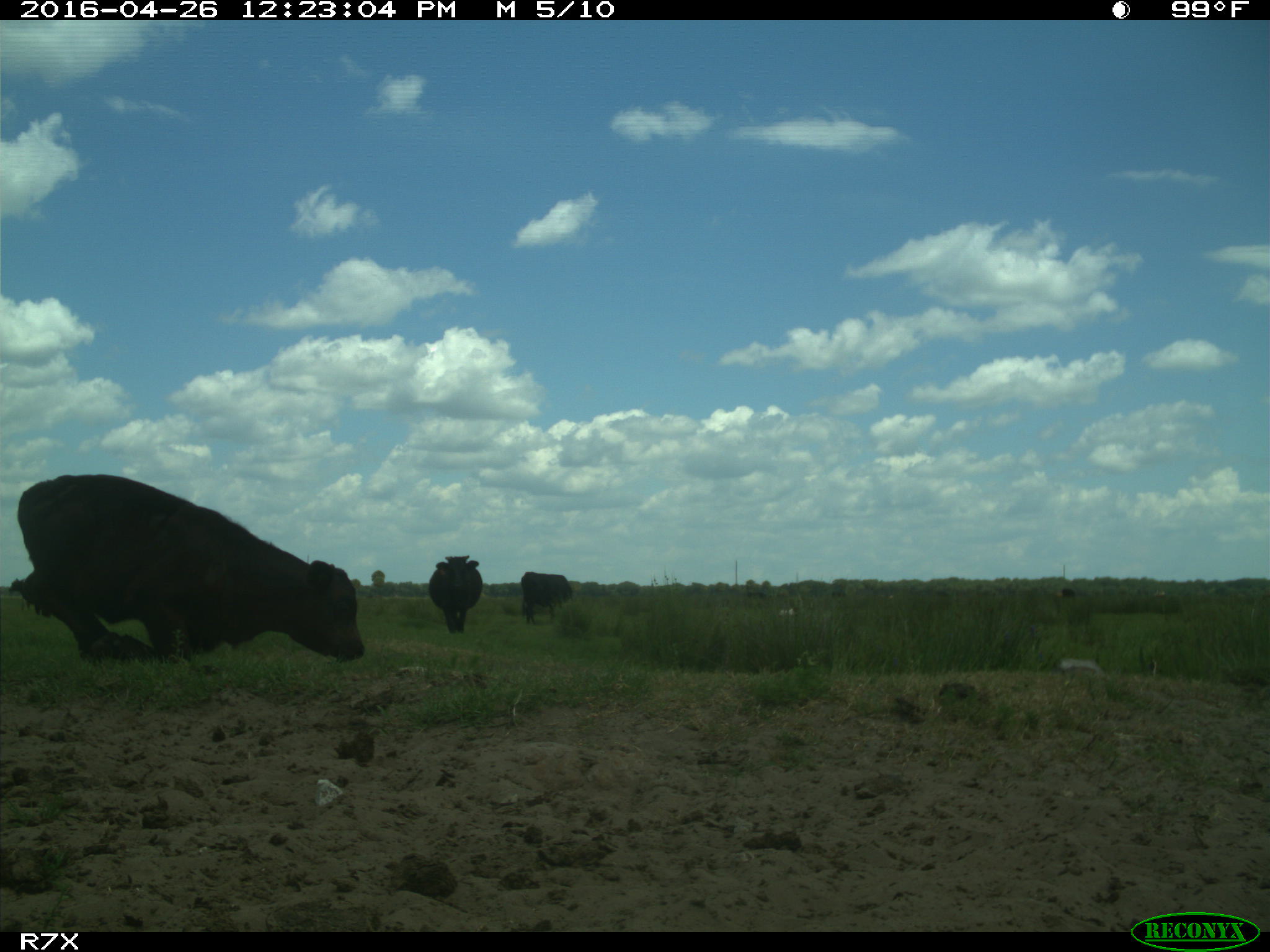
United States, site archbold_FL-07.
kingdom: Animalia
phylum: Chordata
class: Mammalia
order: Artiodactyla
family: Bovidae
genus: Bos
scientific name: Bos taurus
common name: domestic cow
Bos taurus (domestic cow).